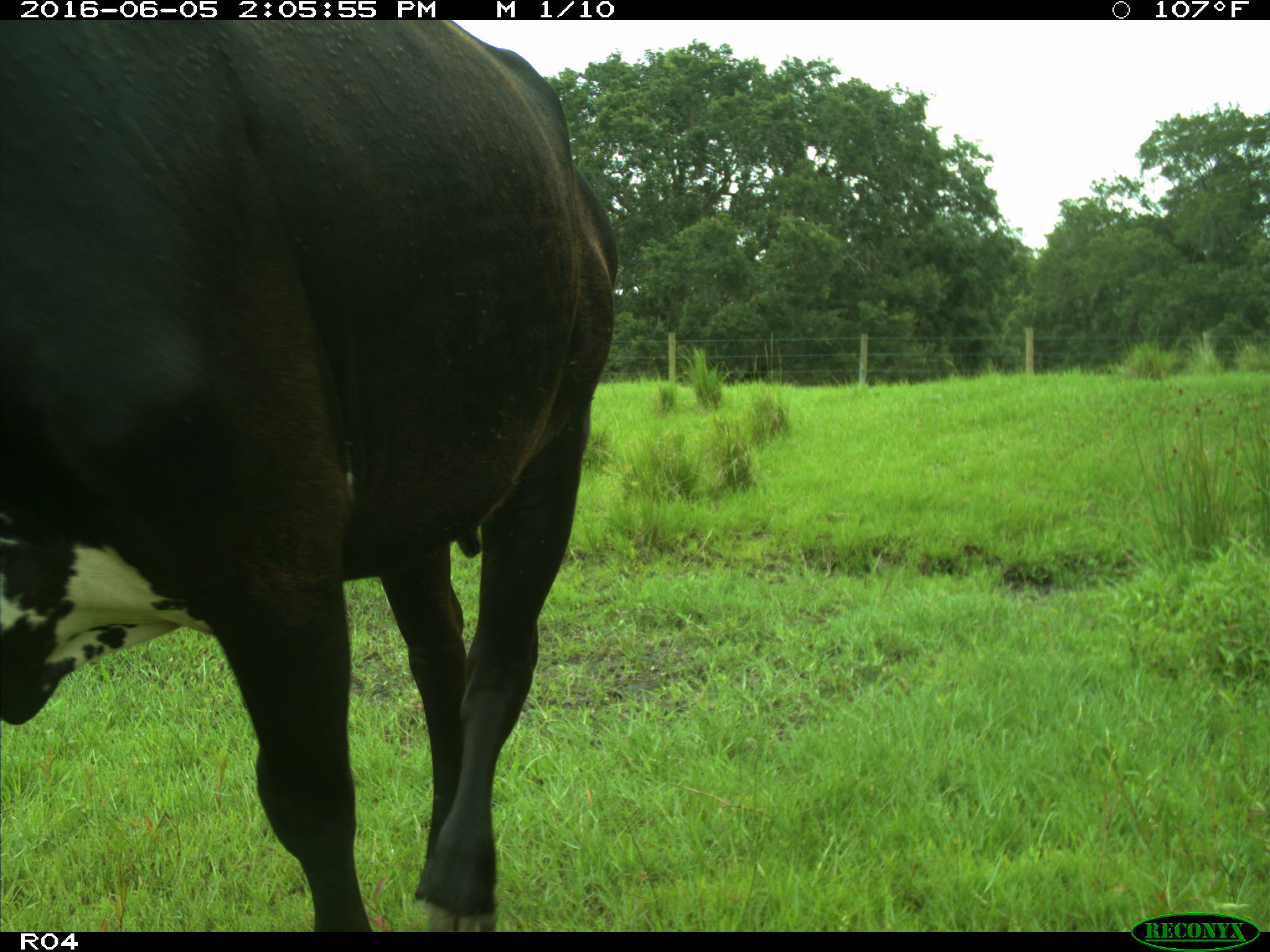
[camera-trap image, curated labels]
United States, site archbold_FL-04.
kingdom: Animalia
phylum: Chordata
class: Mammalia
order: Artiodactyla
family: Bovidae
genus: Bos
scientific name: Bos taurus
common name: domestic cow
Bos taurus (domestic cow).